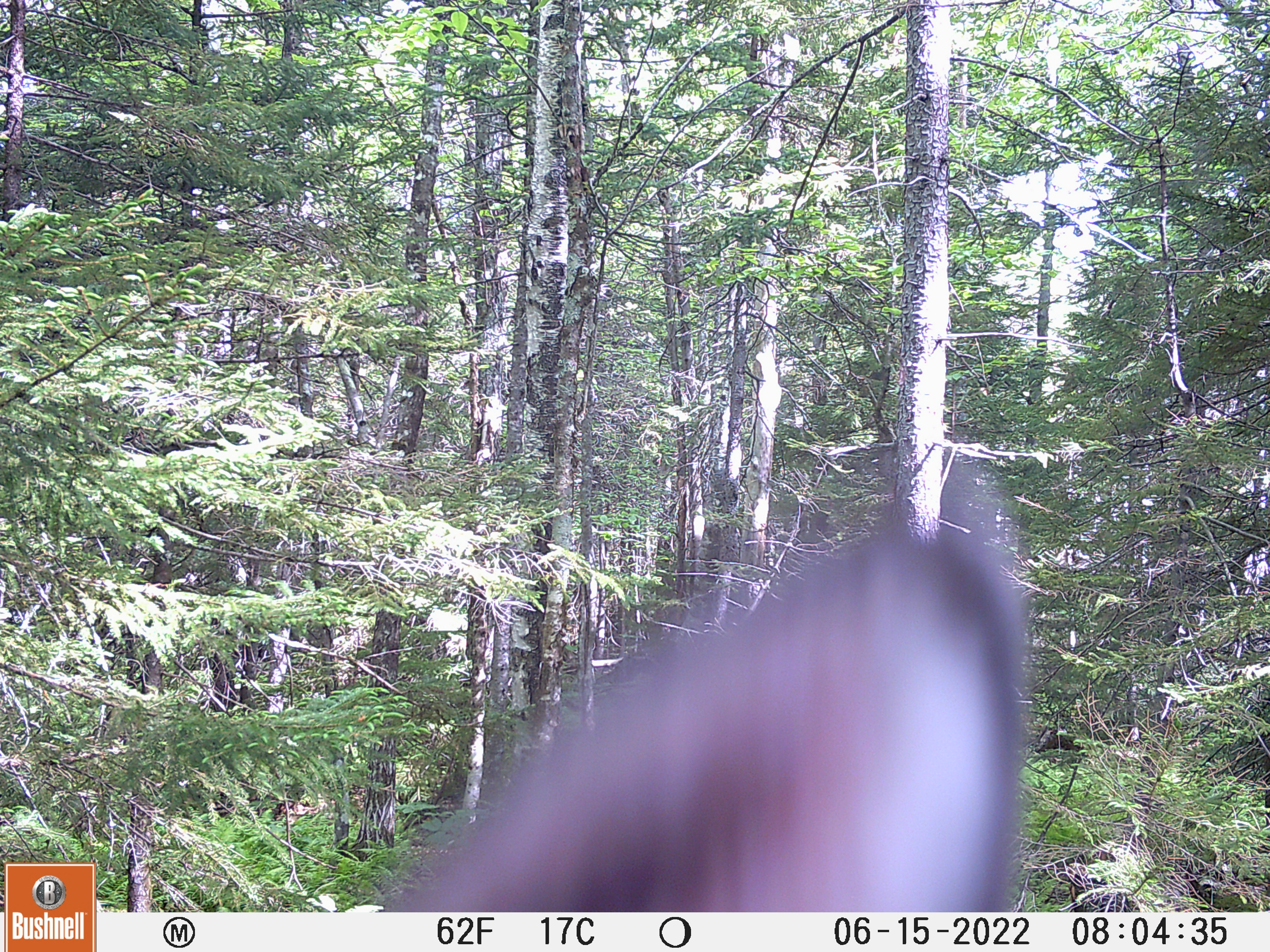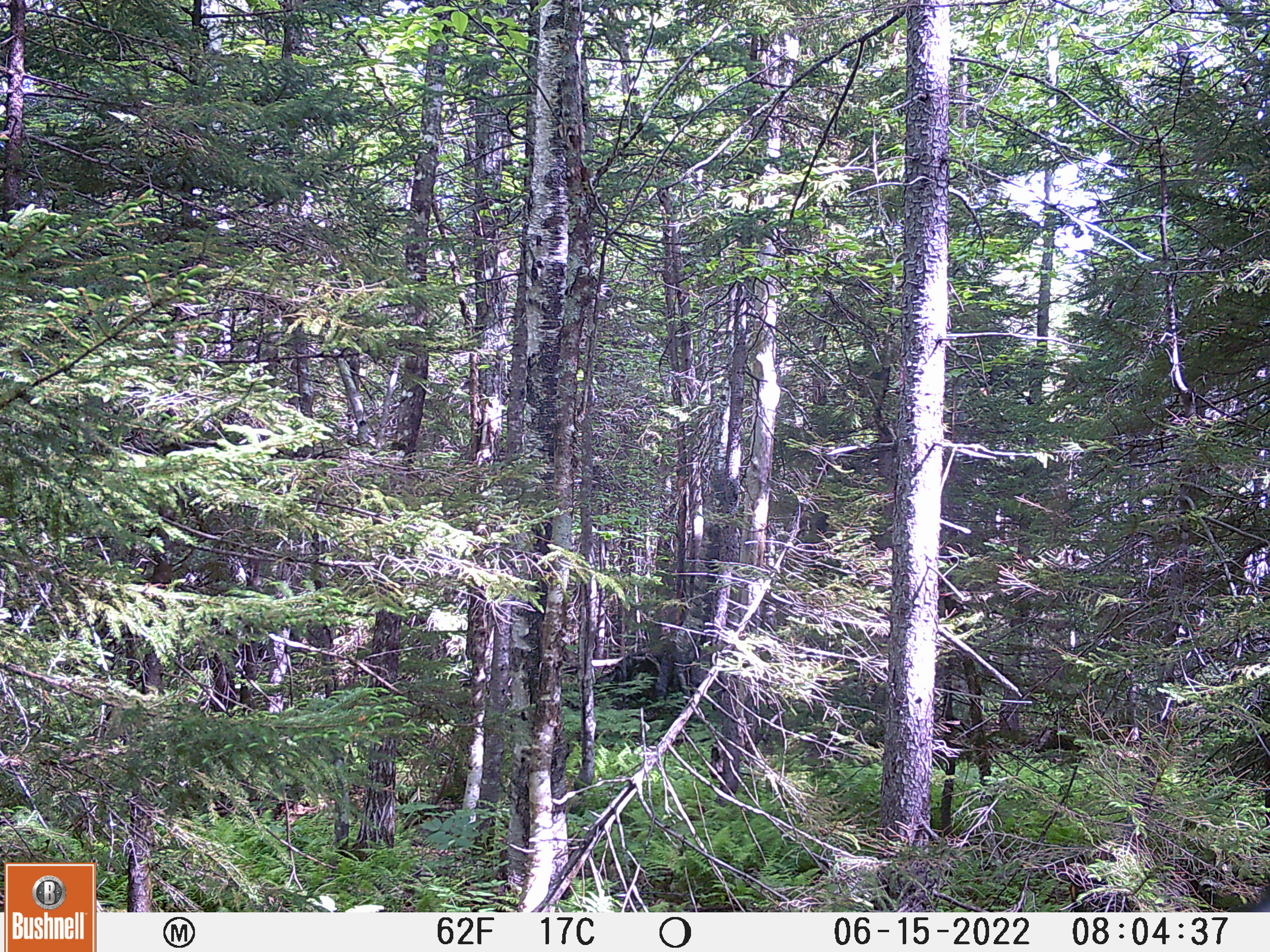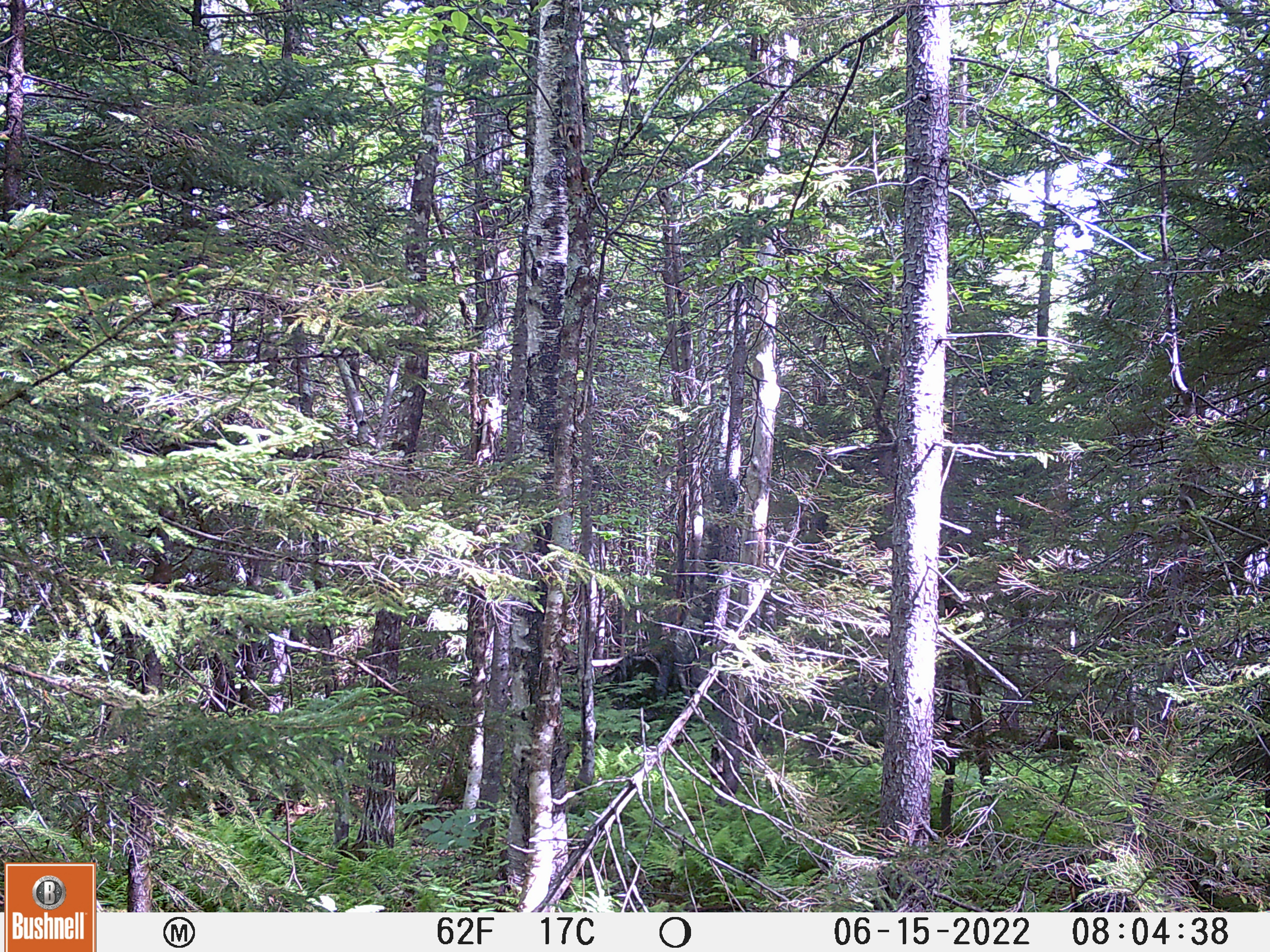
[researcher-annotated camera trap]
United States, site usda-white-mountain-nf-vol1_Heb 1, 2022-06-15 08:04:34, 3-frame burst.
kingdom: Animalia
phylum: Chordata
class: Mammalia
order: Artiodactyla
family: Cervidae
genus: Odocoileus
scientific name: Odocoileus virginianus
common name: white-tailed deer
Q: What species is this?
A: White-tailed deer (Odocoileus virginianus).